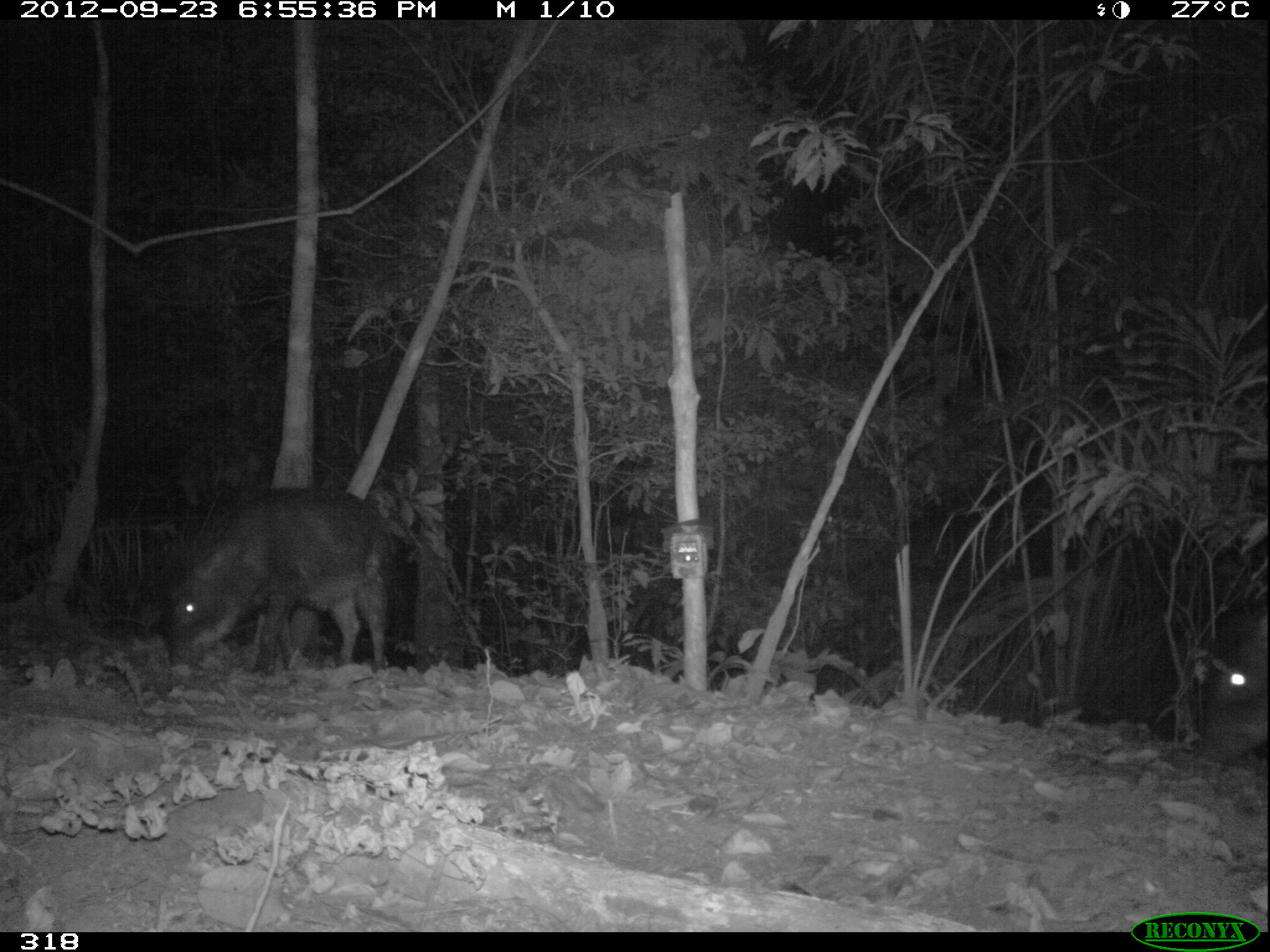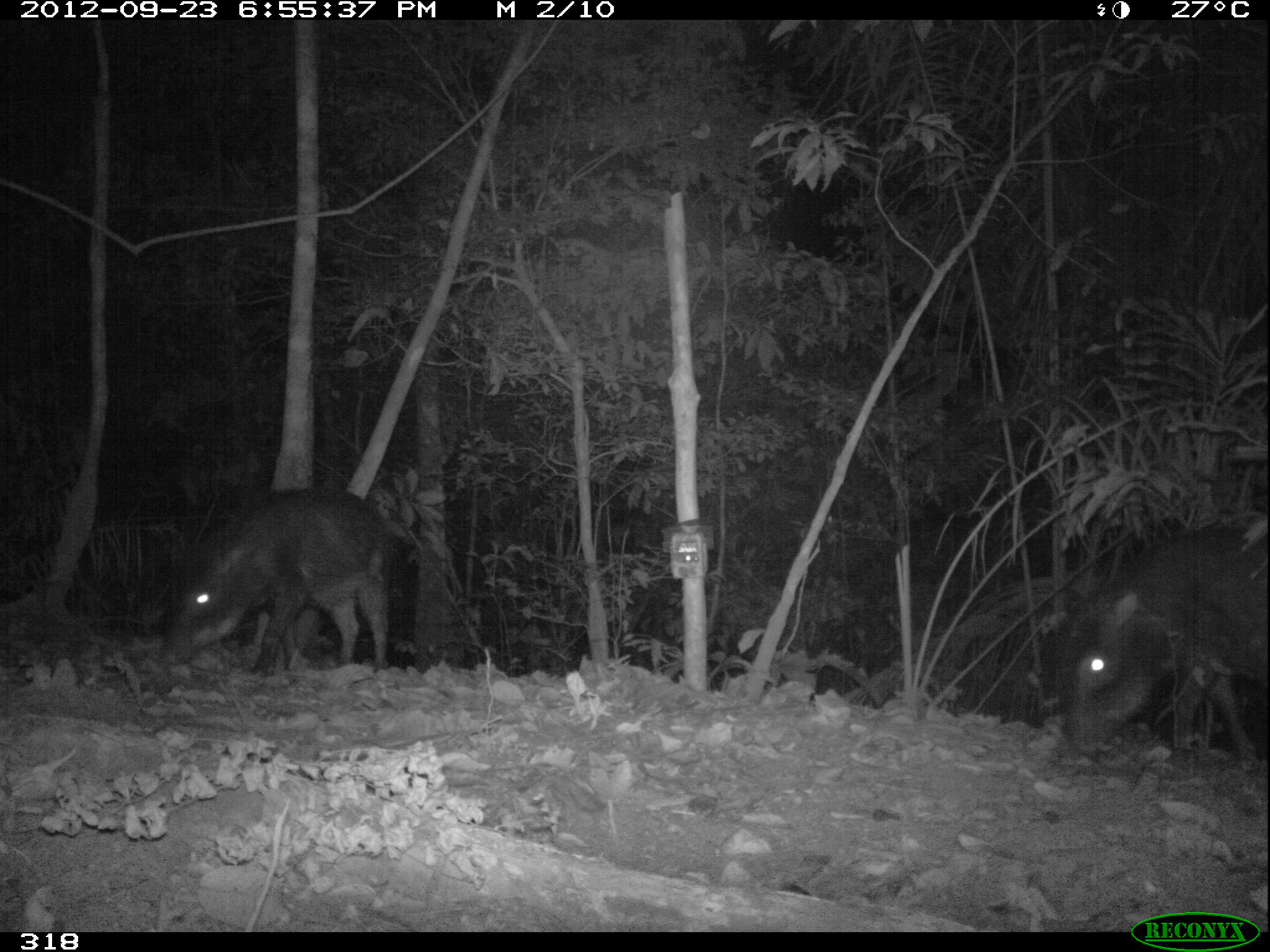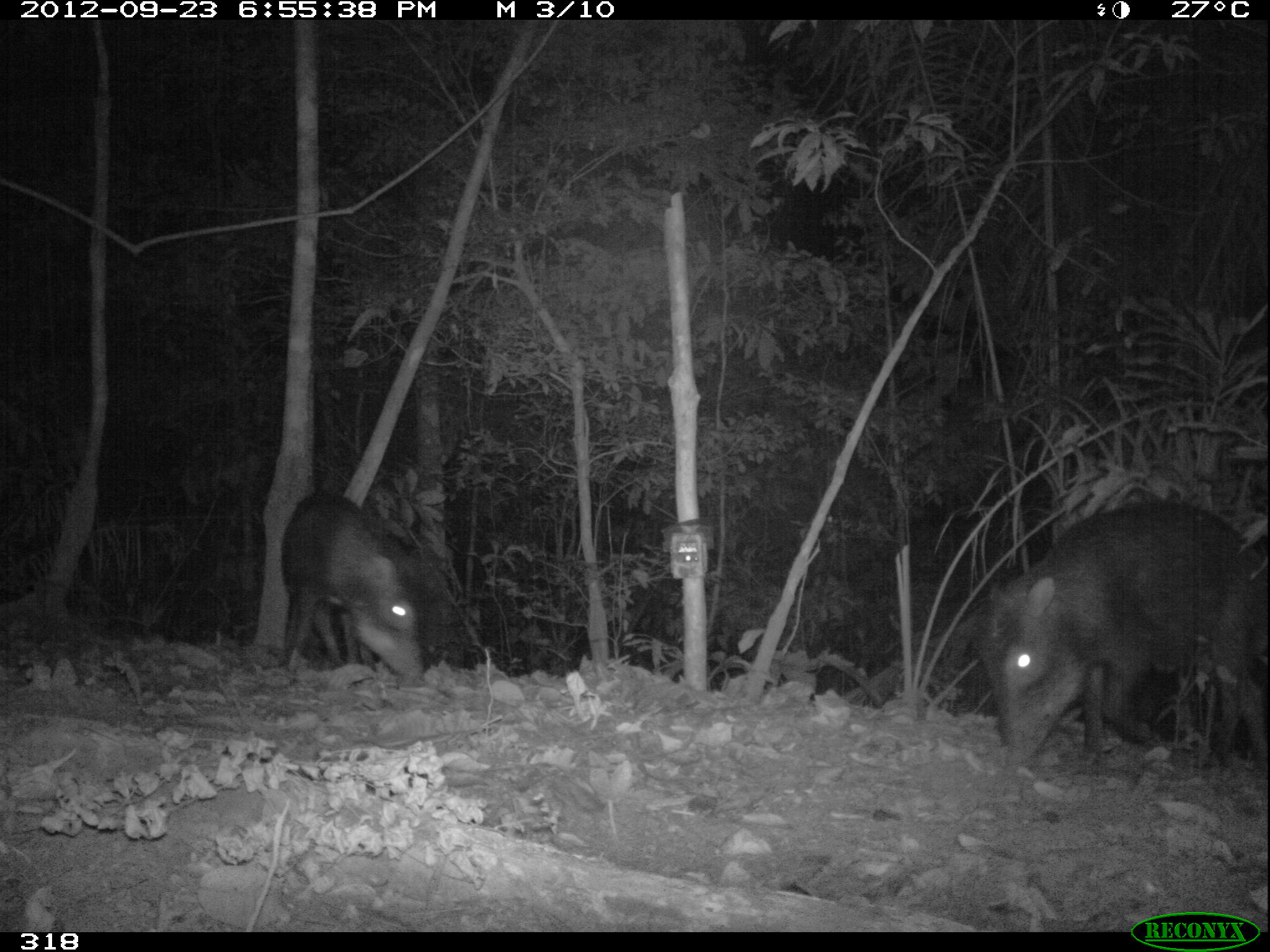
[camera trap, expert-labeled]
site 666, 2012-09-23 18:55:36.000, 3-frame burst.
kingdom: Animalia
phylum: Chordata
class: Mammalia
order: Artiodactyla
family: Tayassuidae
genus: Tayassu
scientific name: Tayassu pecari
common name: white-lipped peccary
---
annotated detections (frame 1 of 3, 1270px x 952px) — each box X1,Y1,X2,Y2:
tayassu pecari: 159,482,392,679; 1189,602,1270,774